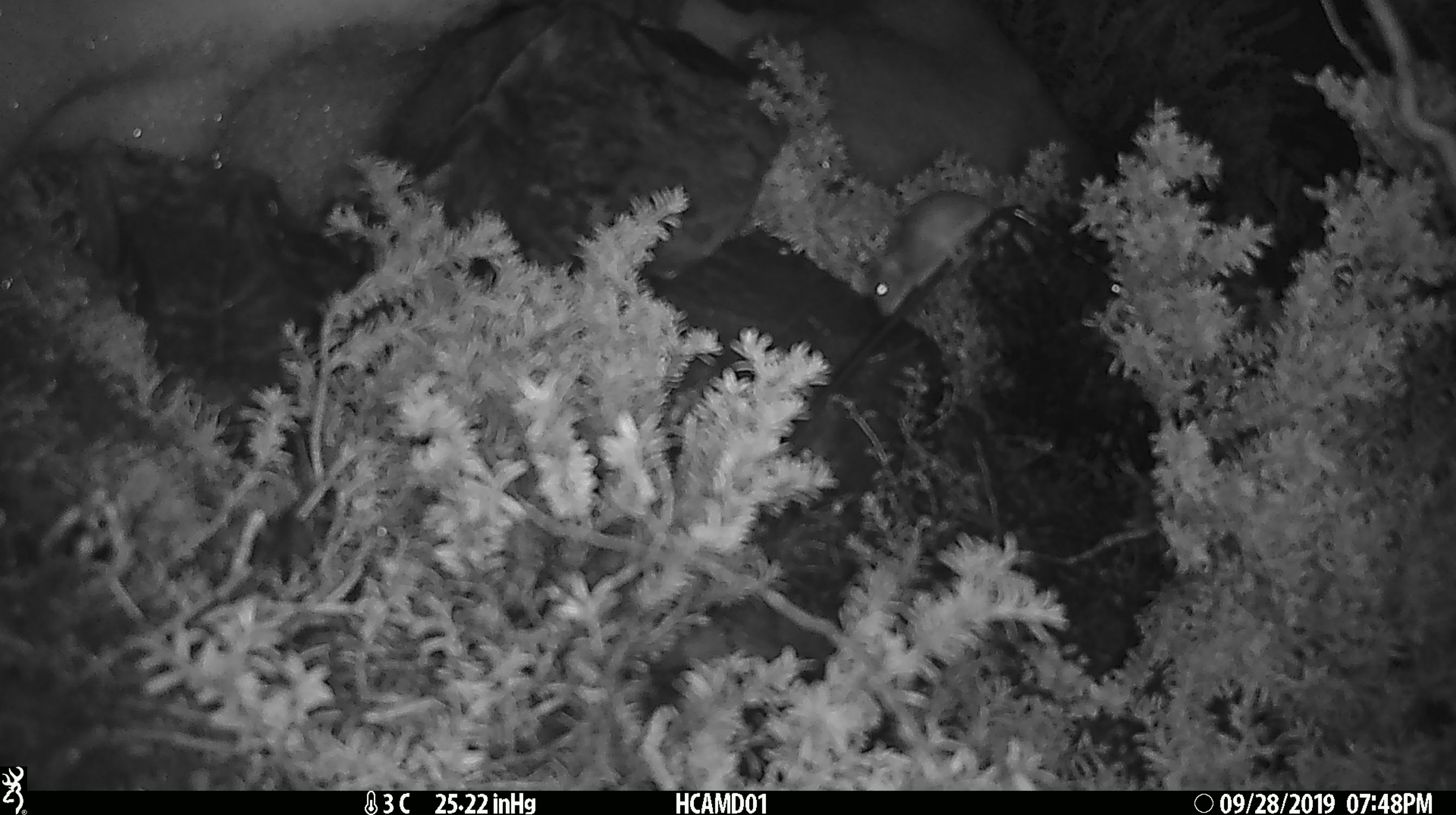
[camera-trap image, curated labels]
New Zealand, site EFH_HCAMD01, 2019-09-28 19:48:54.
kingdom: Animalia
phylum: Chordata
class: Mammalia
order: Rodentia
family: Muridae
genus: Mus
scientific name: Mus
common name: mouse